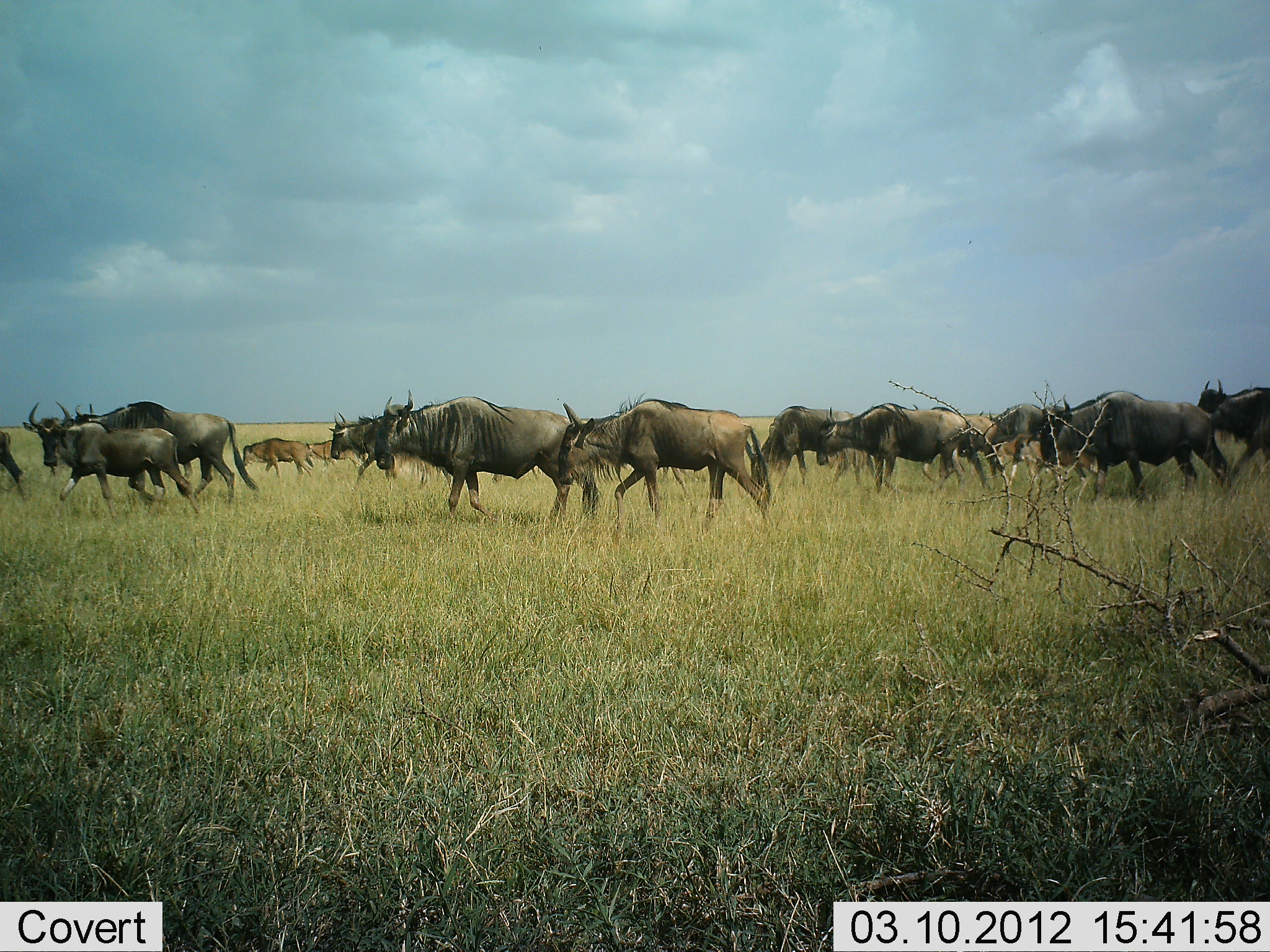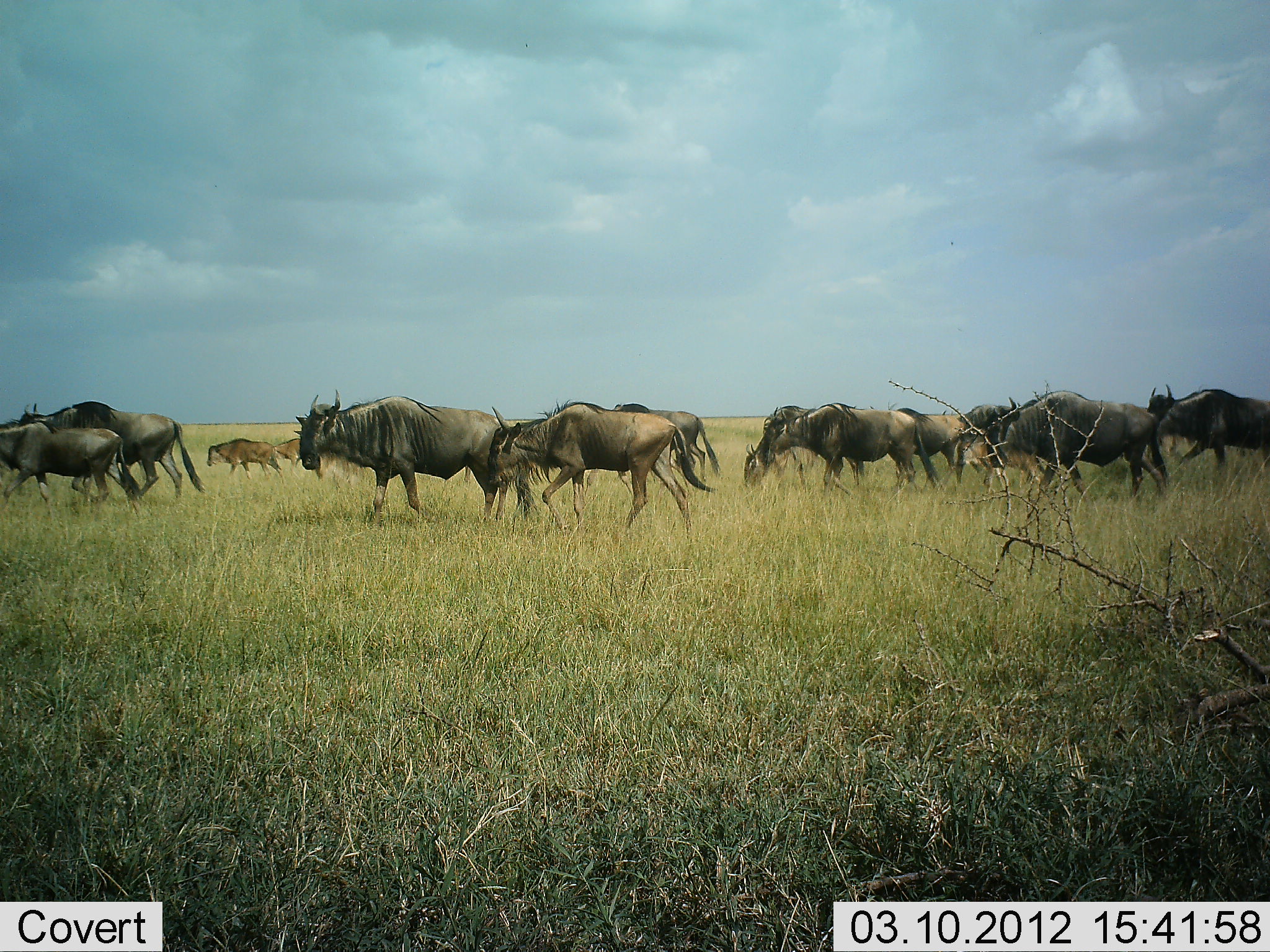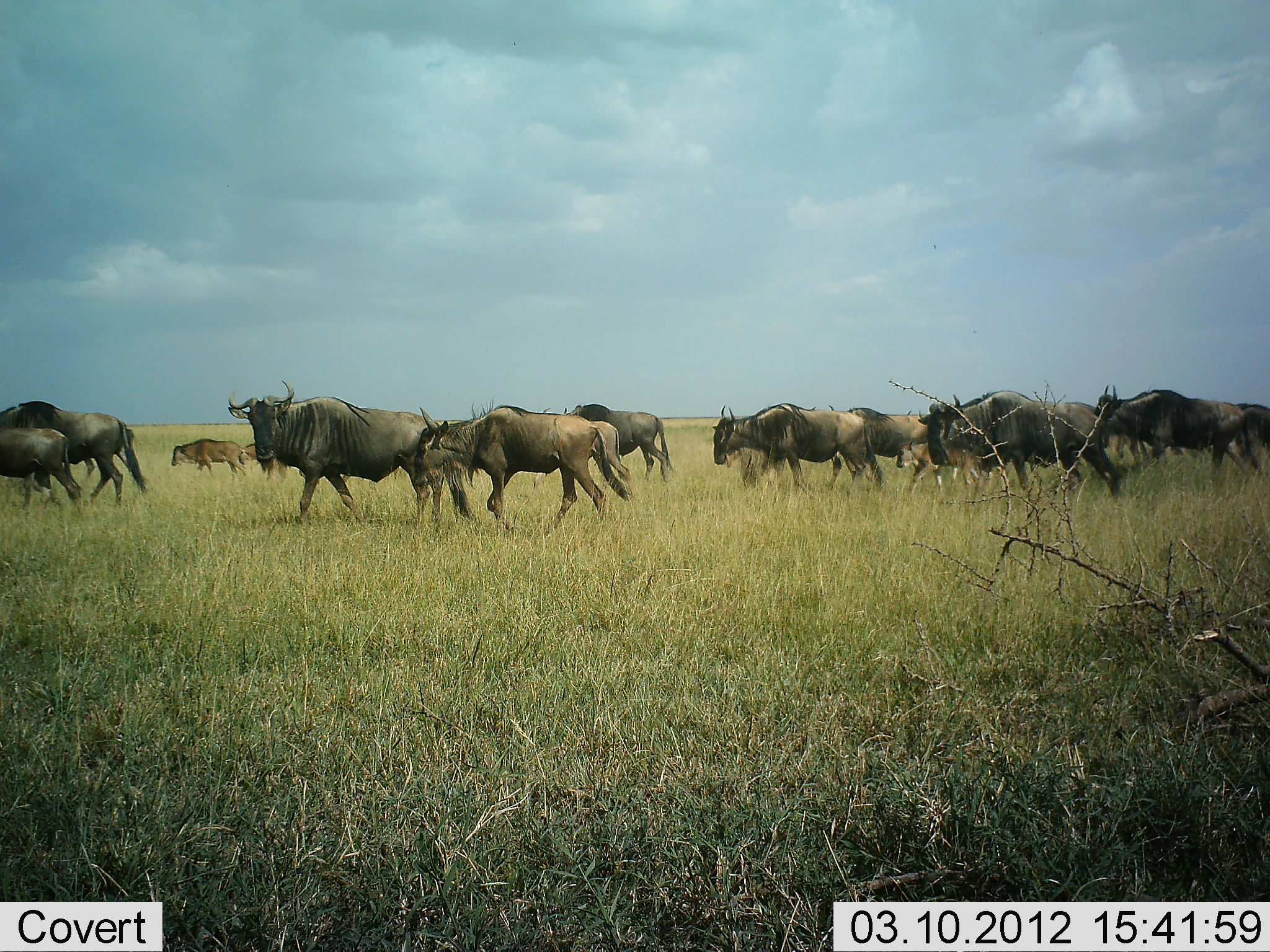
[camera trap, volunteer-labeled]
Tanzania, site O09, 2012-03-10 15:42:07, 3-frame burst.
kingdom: Animalia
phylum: Chordata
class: Mammalia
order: Artiodactyla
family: Bovidae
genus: Connochaetes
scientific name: Connochaetes taurinus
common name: blue wildebeest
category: wildebeest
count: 11-50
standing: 0%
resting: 0%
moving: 100%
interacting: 4%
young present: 48%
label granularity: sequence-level